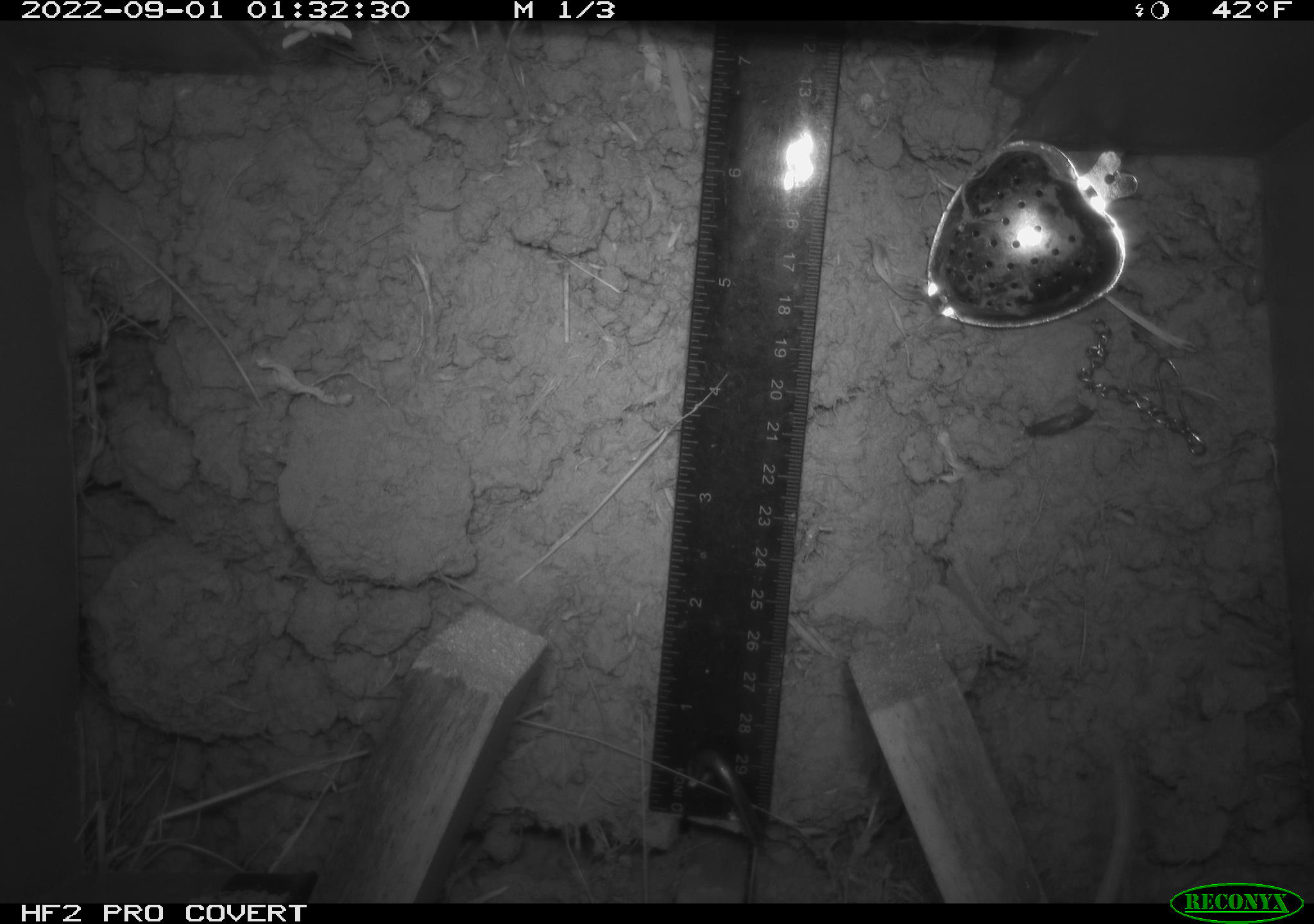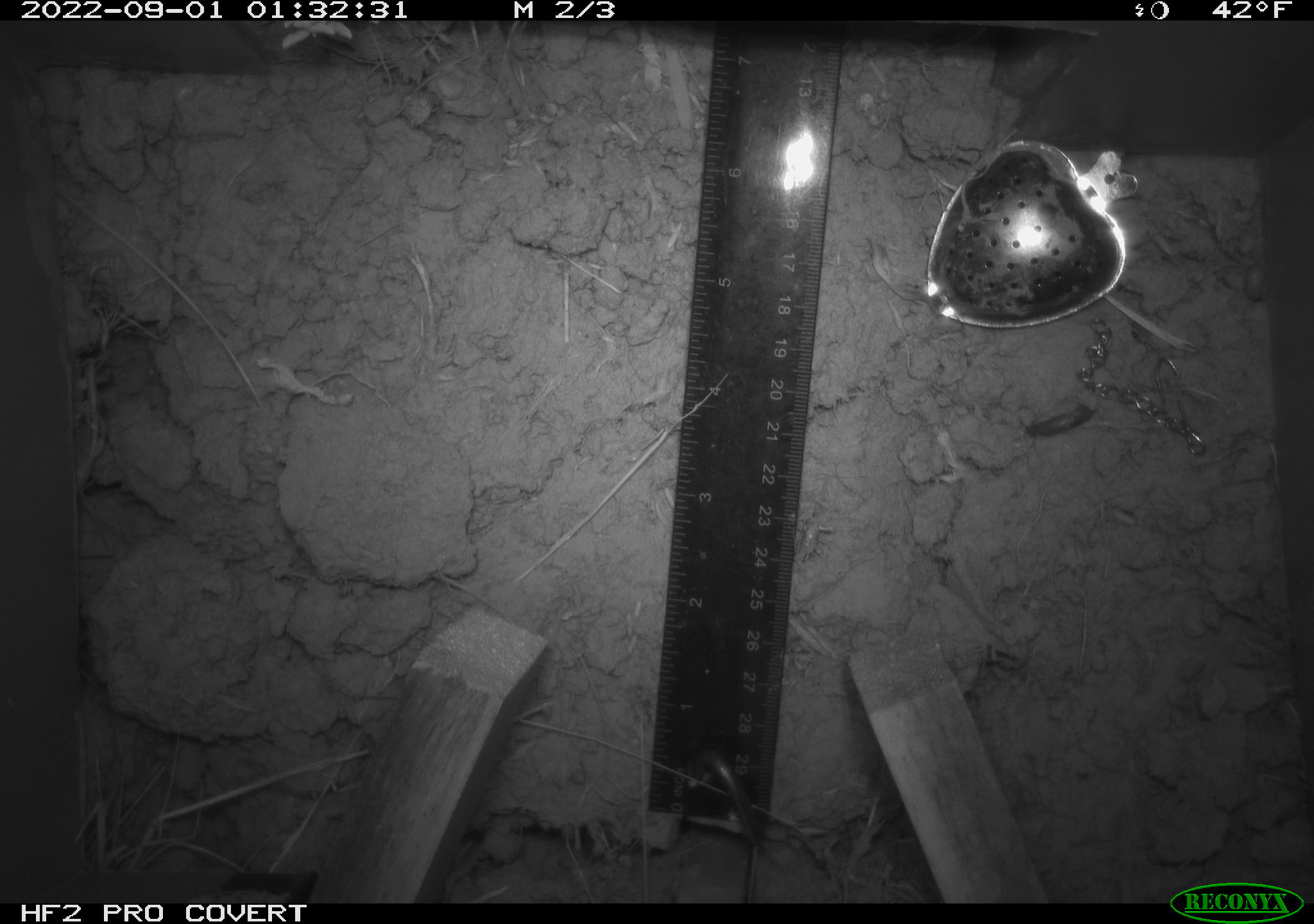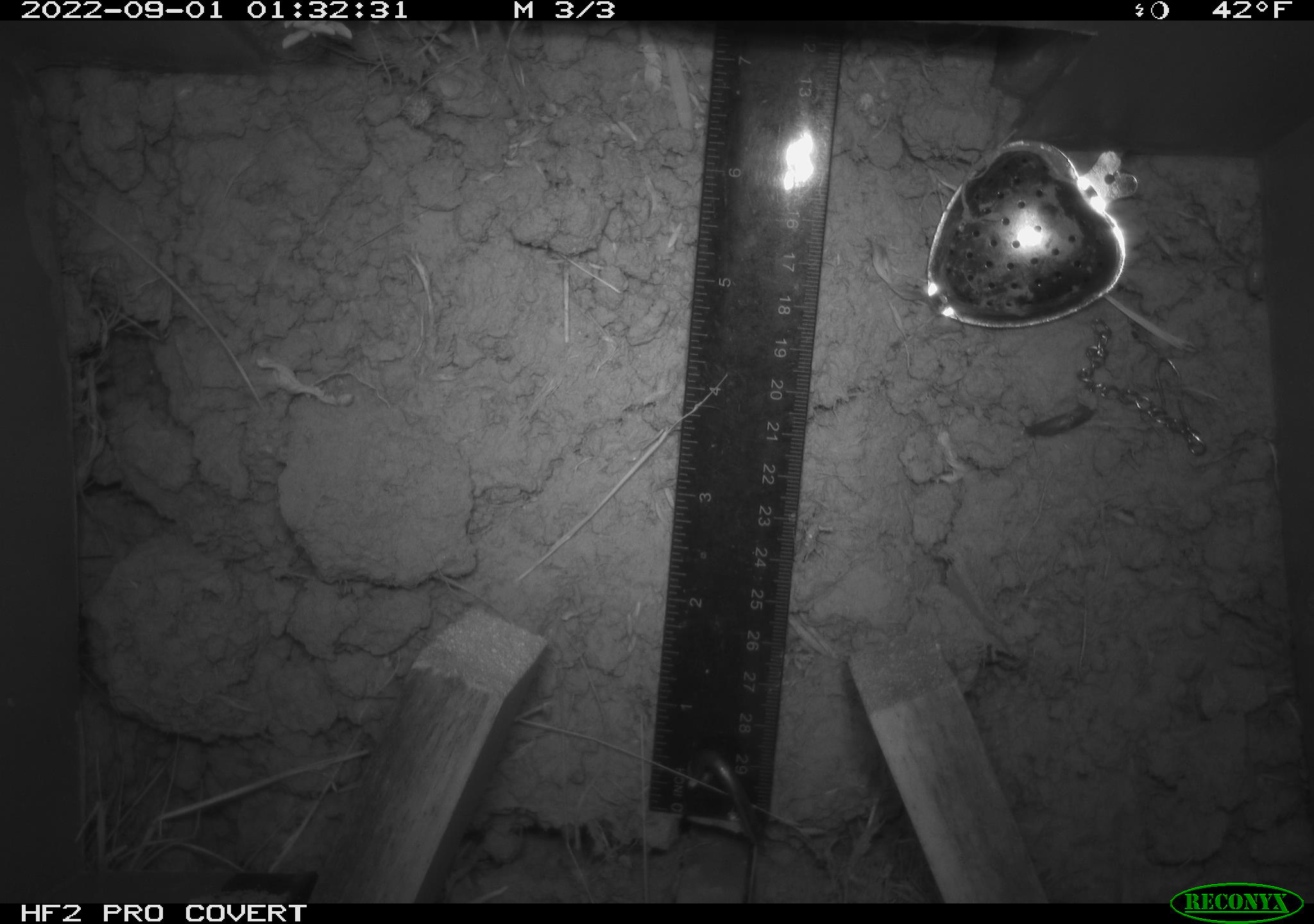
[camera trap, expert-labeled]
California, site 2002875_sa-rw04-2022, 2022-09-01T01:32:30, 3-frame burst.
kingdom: Animalia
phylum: Chordata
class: Mammalia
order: Rodentia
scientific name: Rodentia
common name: mouse species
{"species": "mouse species (Rodentia)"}